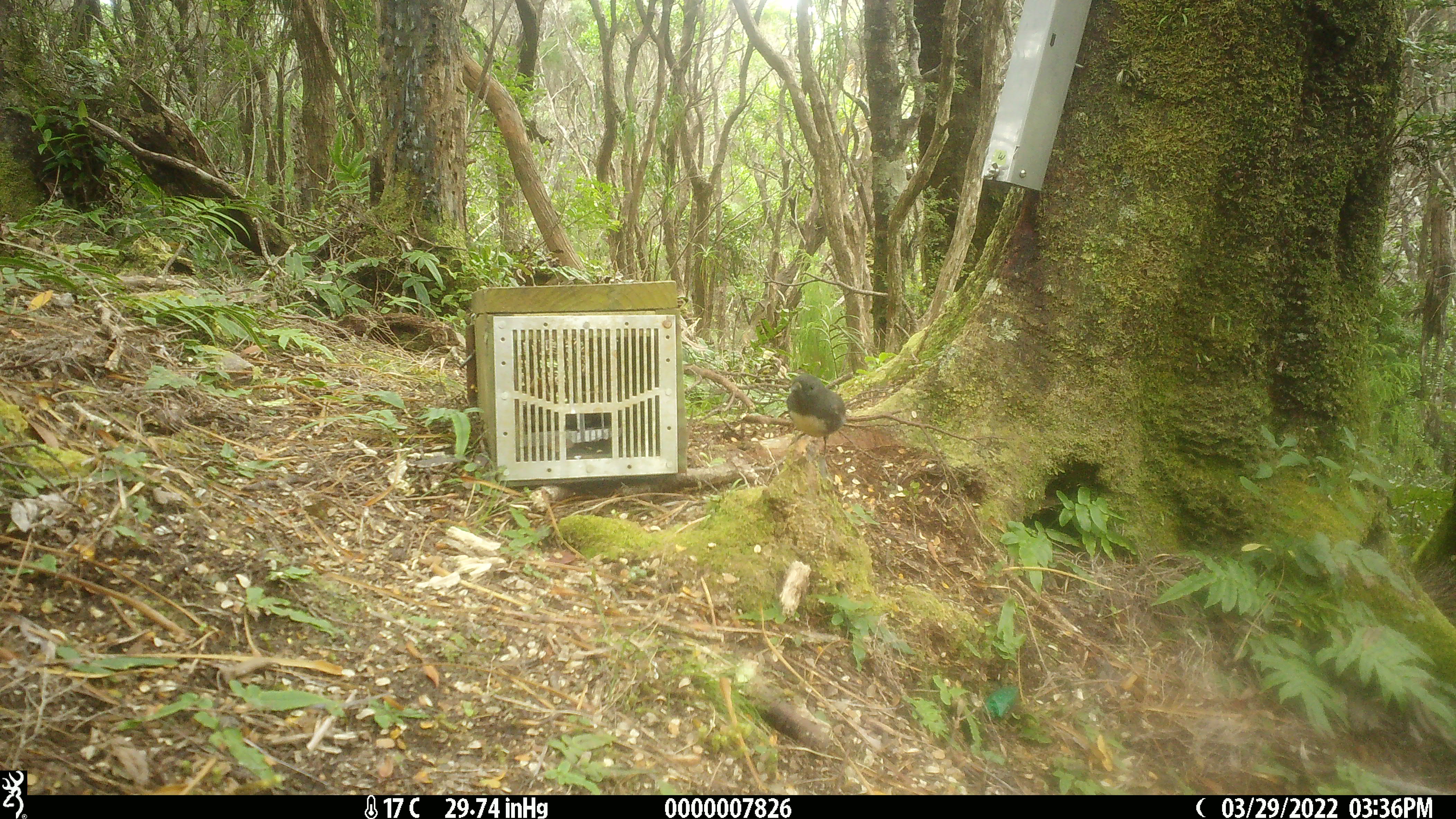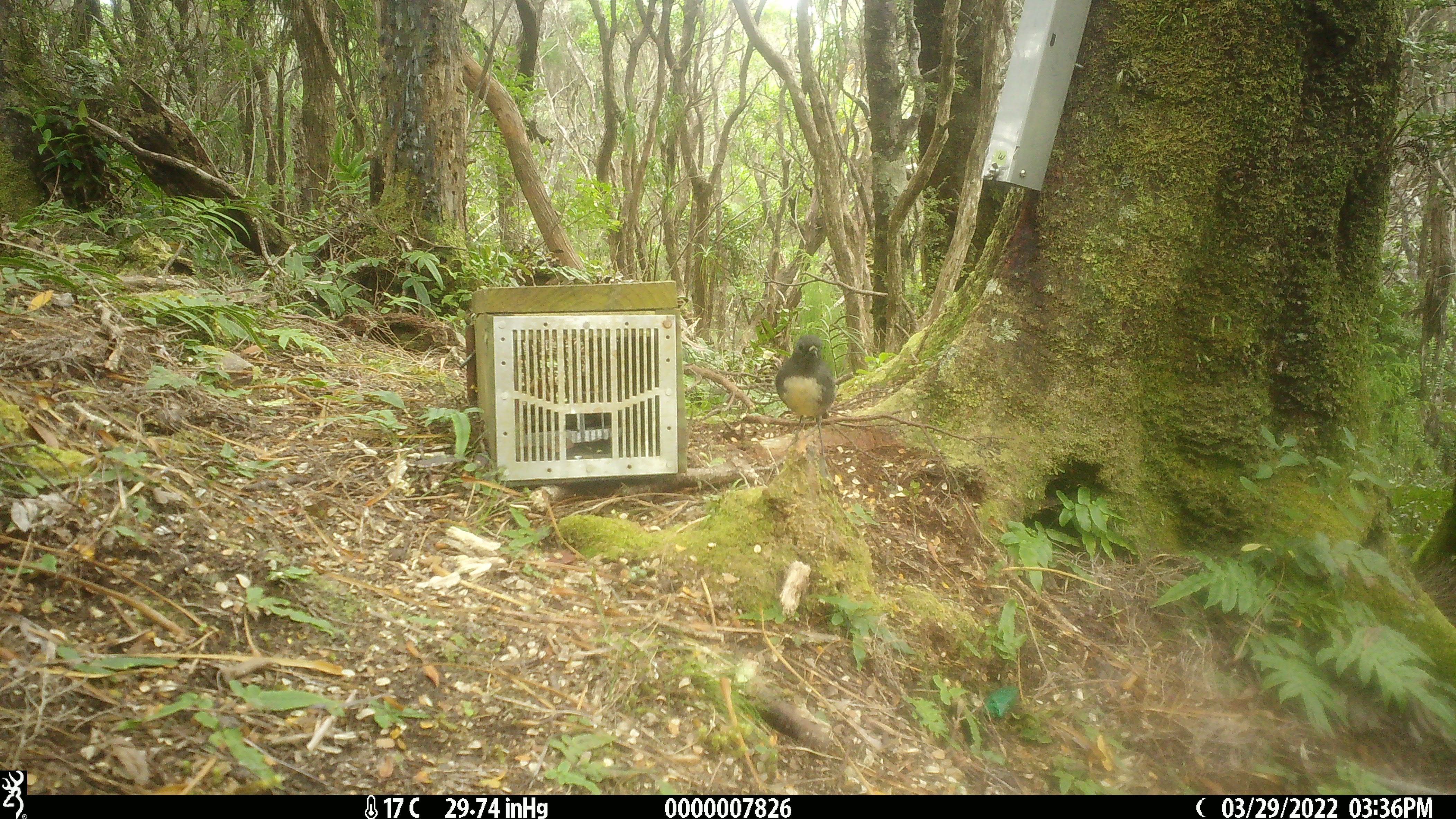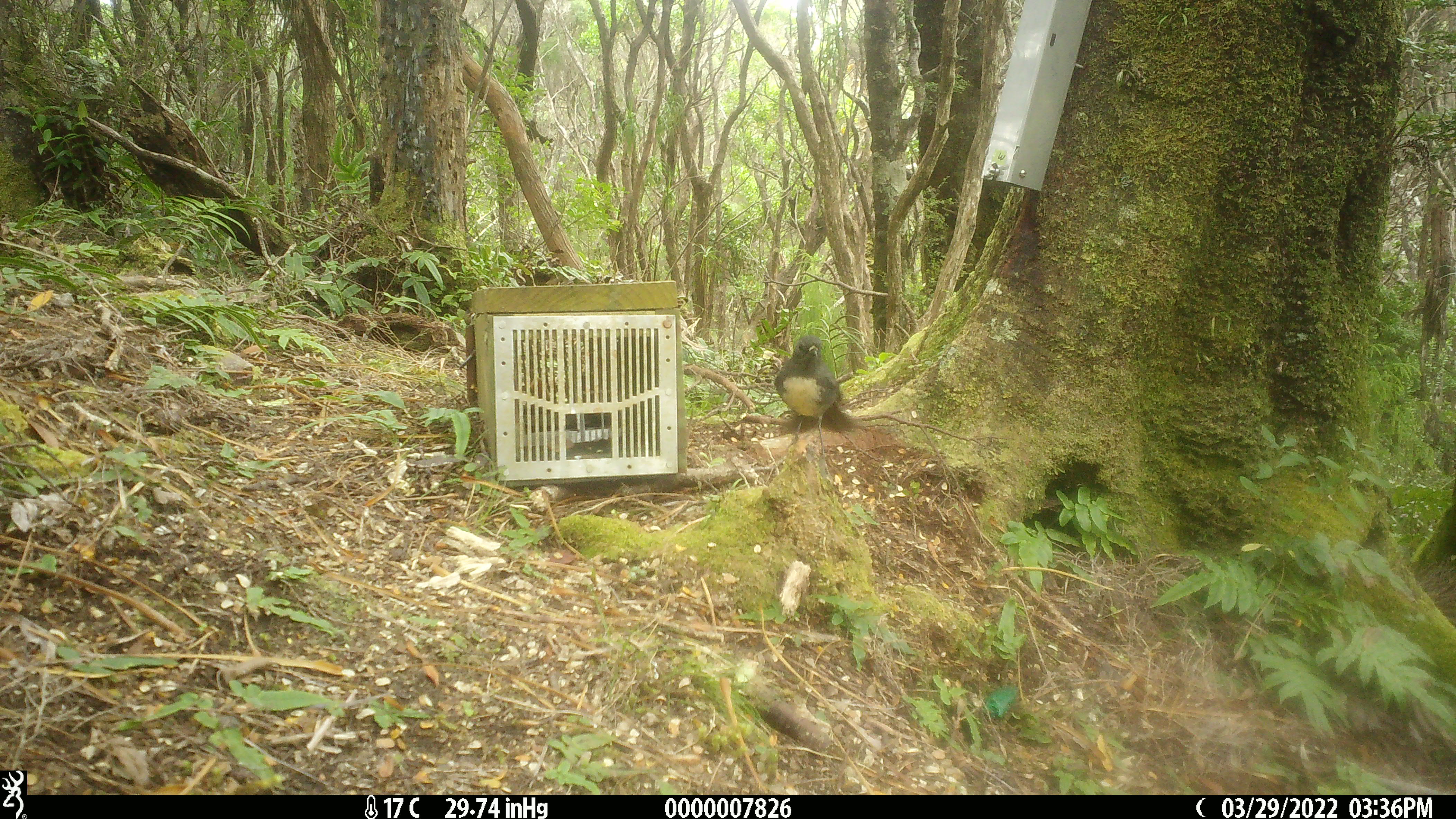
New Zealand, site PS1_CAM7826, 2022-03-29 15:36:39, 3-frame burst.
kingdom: Animalia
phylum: Chordata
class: Aves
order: Passeriformes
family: Petroicidae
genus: Petroica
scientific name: Petroica australis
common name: new zealand robin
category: robin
Robin (new zealand robin) (Petroica australis).